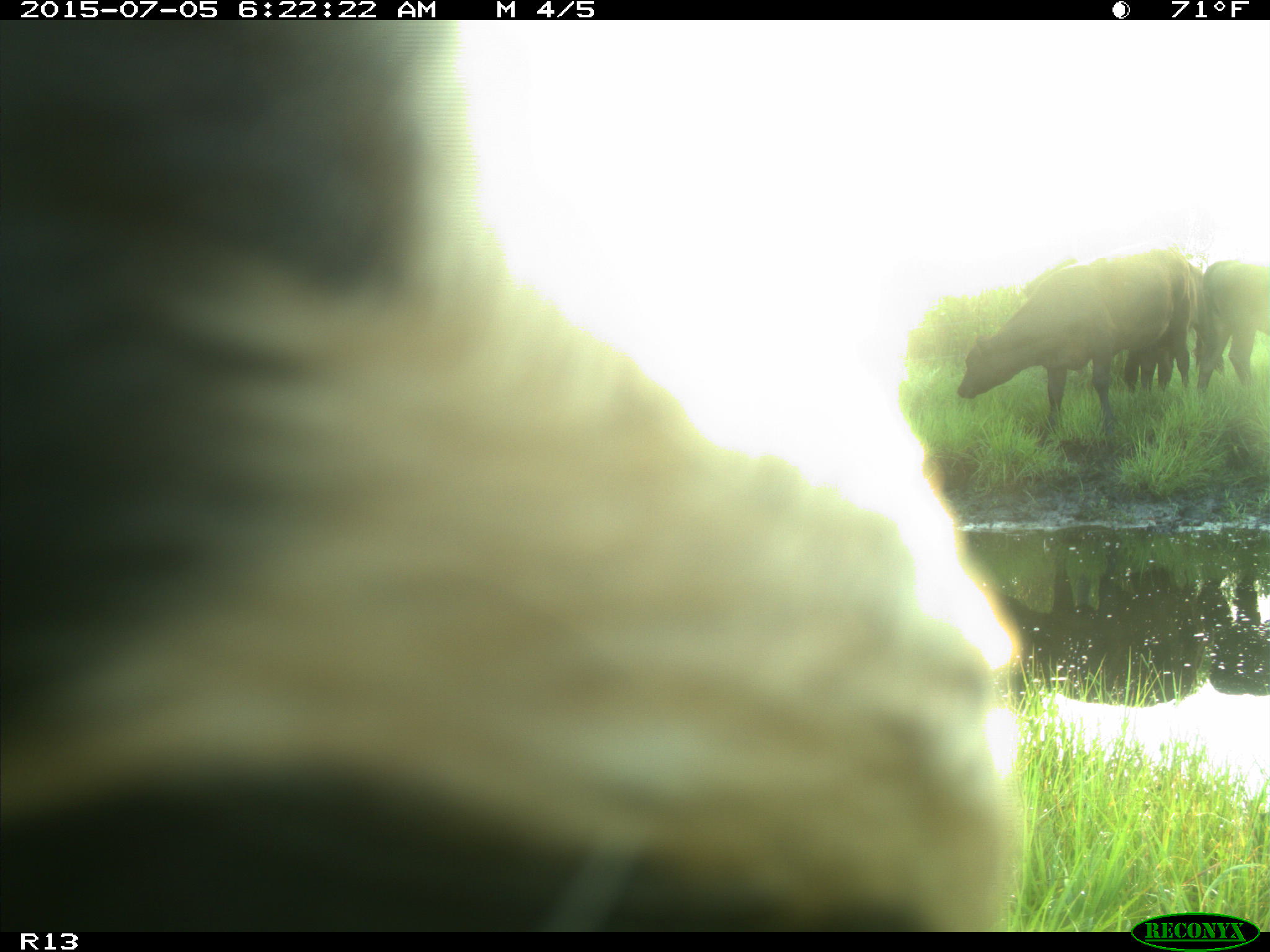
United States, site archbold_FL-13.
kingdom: Animalia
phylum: Chordata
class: Mammalia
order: Artiodactyla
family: Bovidae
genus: Bos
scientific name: Bos taurus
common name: domestic cow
Bos taurus (domestic cow).